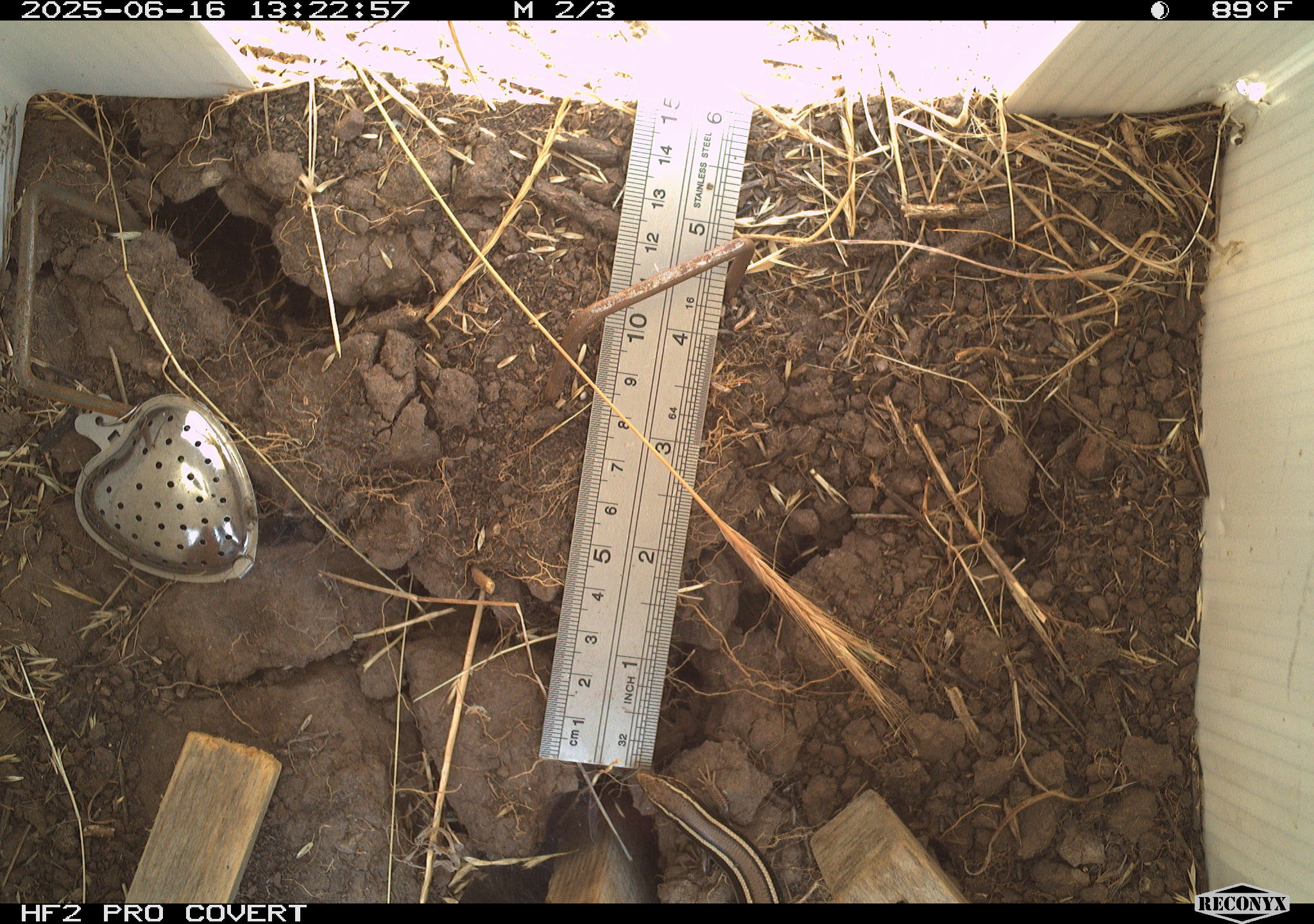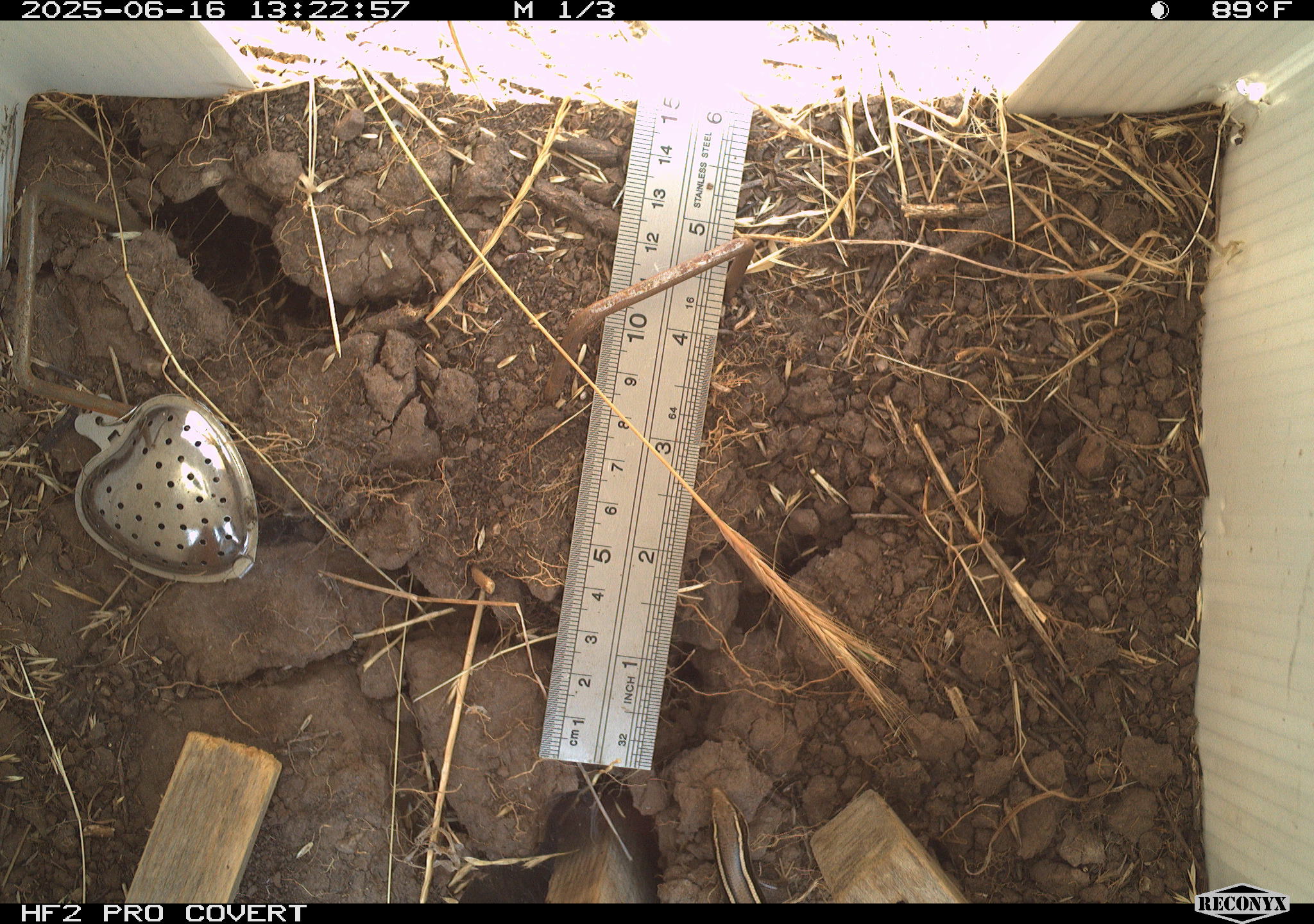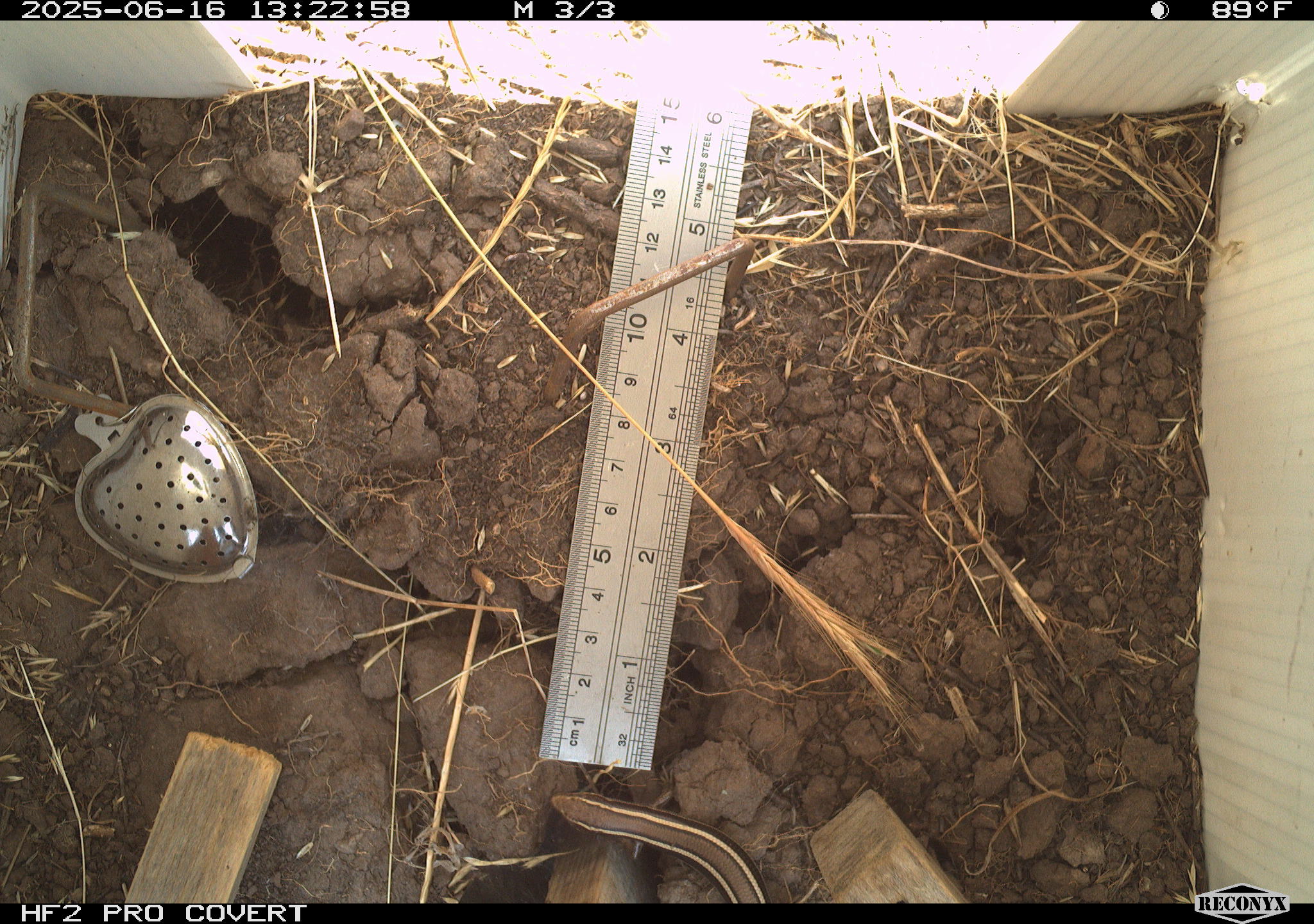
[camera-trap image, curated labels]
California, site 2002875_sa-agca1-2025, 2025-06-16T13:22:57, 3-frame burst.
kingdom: Animalia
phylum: Chordata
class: Reptilia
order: Squamata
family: Scincidae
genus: Plestiodon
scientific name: Plestiodon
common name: blue-tailed skinks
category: plestiodon species